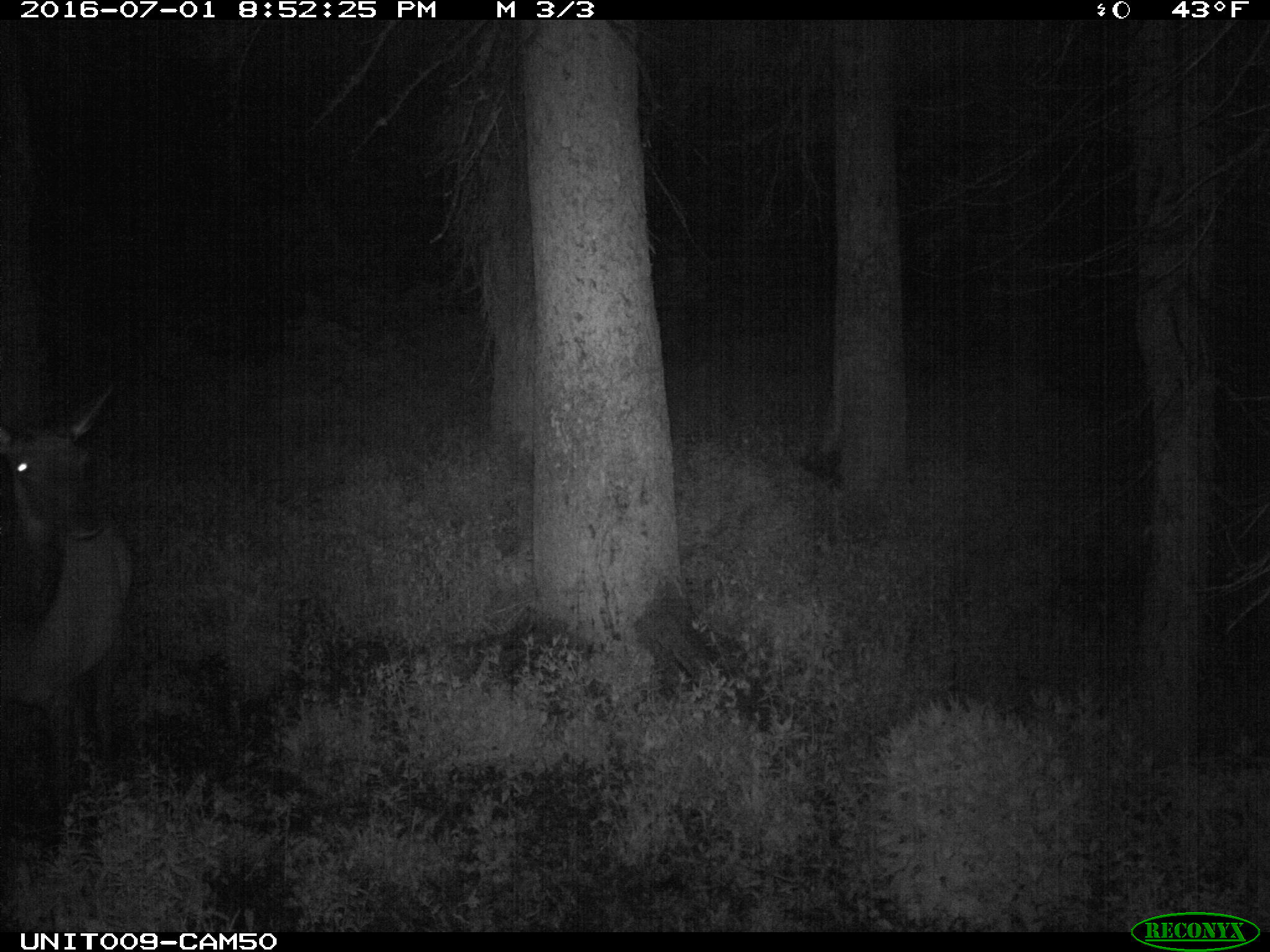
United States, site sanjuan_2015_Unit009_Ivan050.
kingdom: Animalia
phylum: Chordata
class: Mammalia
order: Artiodactyla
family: Cervidae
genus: Cervus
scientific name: Cervus elaphus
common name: red deer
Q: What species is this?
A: Cervus elaphus (red deer).